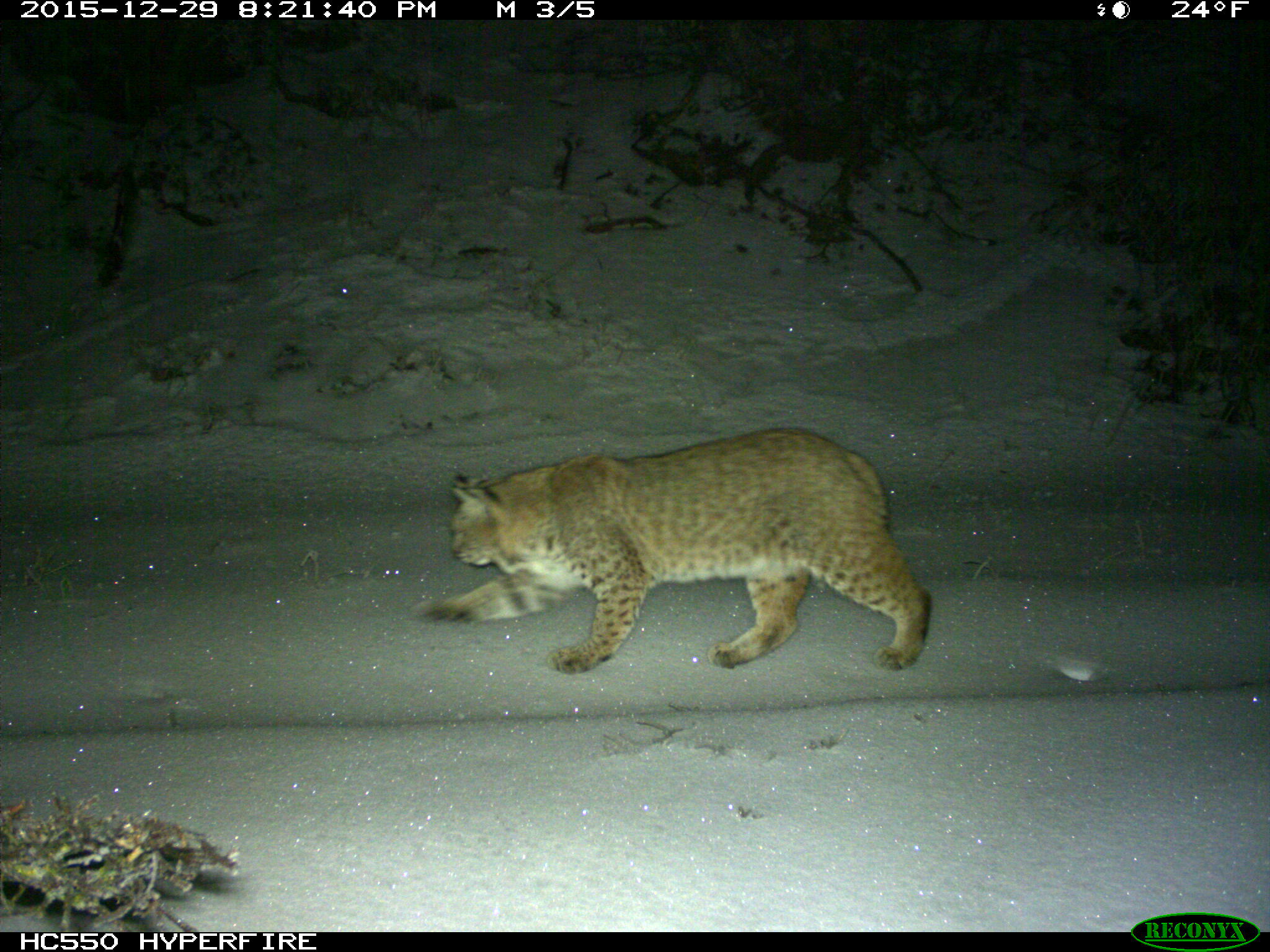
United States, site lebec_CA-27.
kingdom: Animalia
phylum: Chordata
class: Mammalia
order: Carnivora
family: Felidae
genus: Lynx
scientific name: Lynx rufus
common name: bobcat